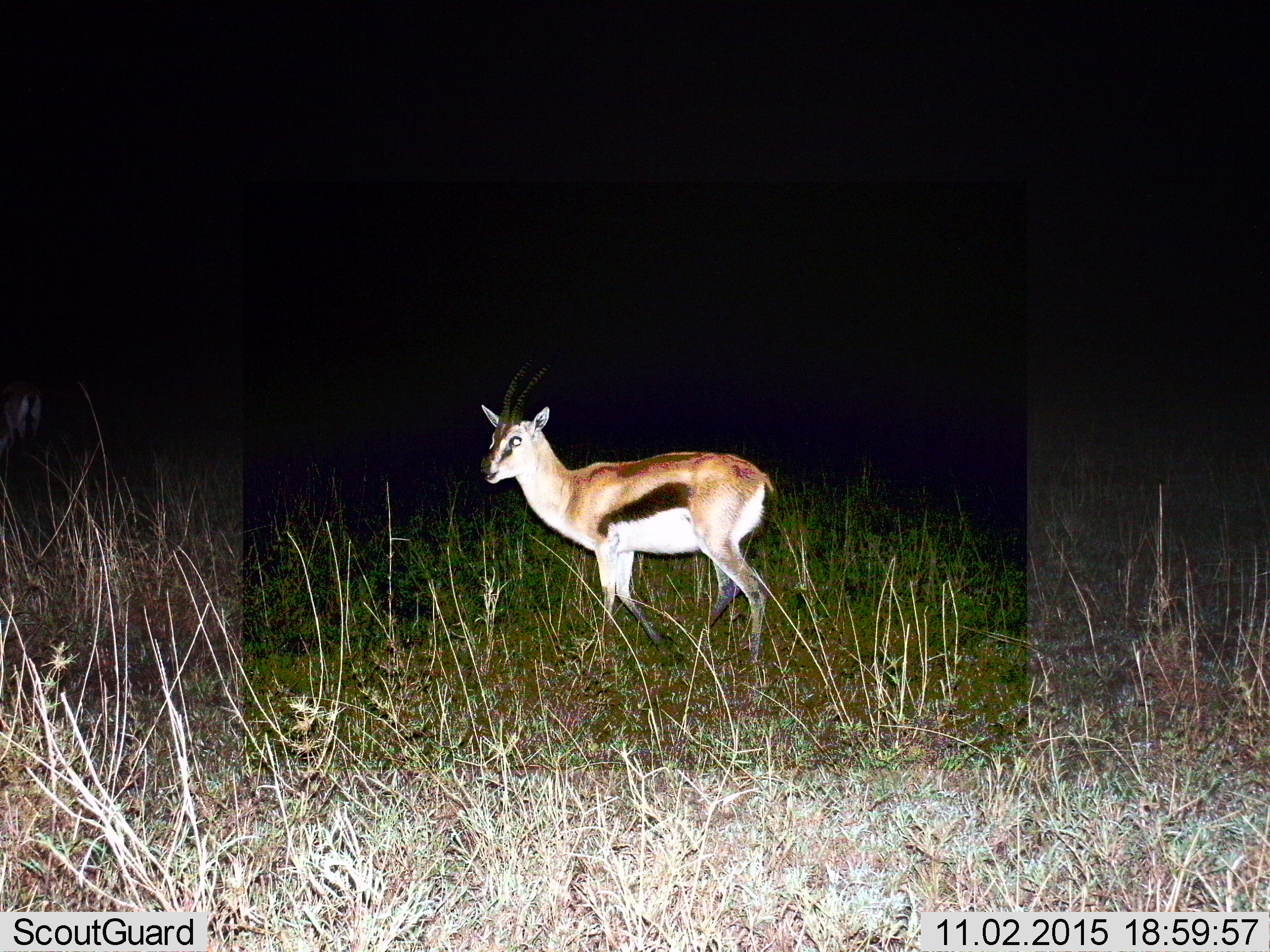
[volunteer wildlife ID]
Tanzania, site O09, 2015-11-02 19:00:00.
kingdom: Animalia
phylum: Chordata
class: Mammalia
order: Artiodactyla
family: Bovidae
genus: Eudorcas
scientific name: Eudorcas thomsonii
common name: thomson's gazelle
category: gazellethomsons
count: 1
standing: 100%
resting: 0%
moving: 0%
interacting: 0%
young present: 0%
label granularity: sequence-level